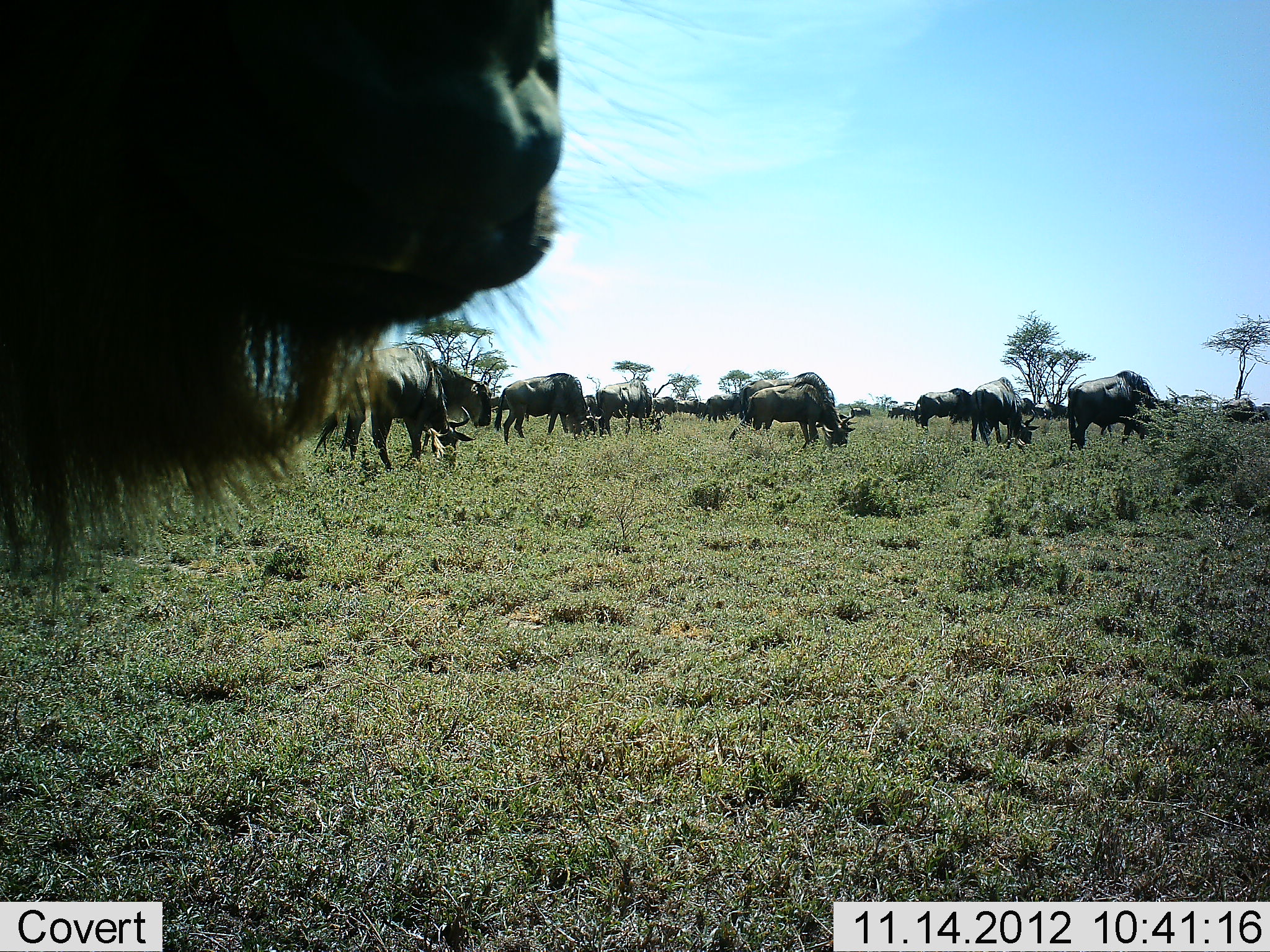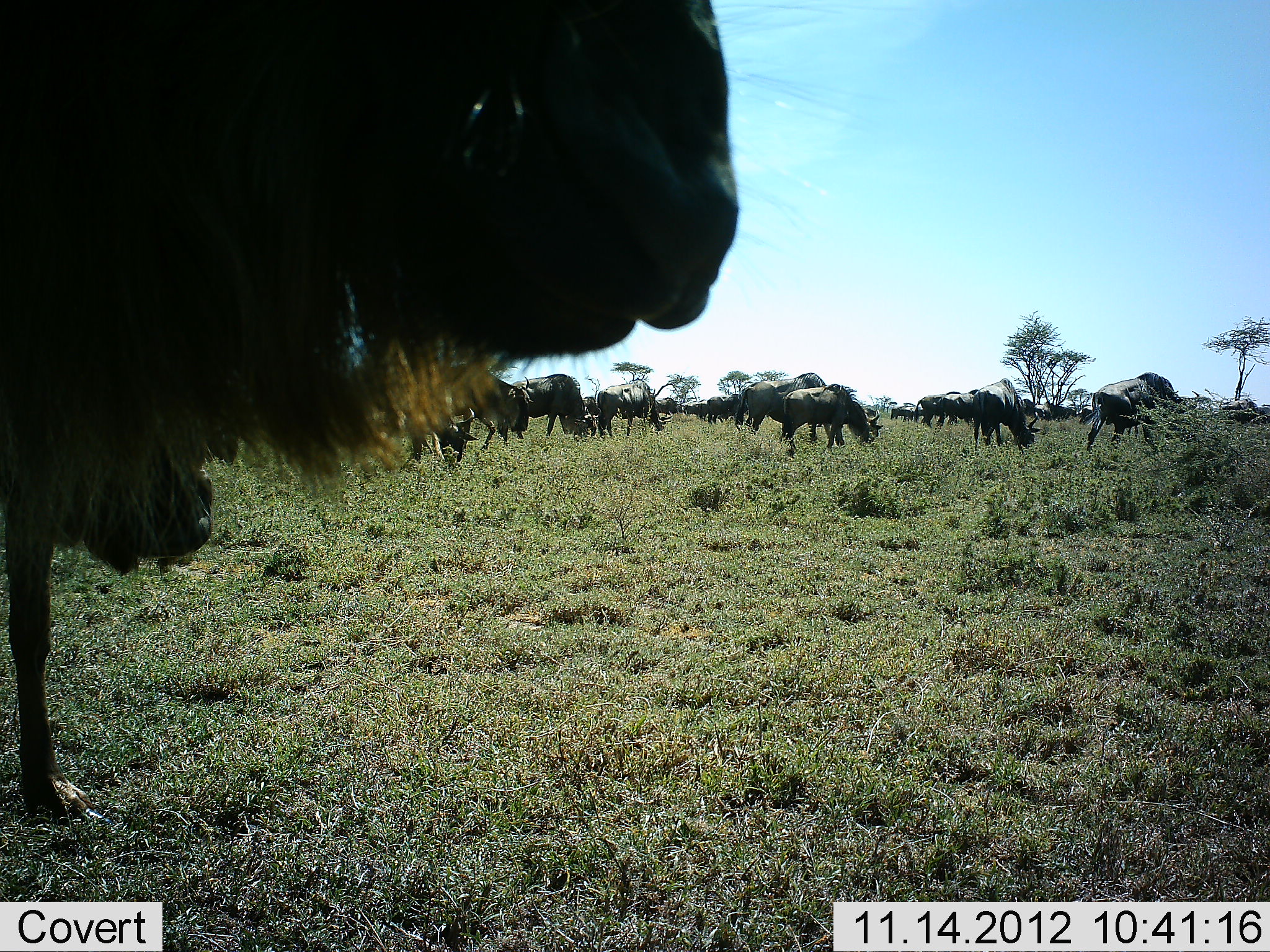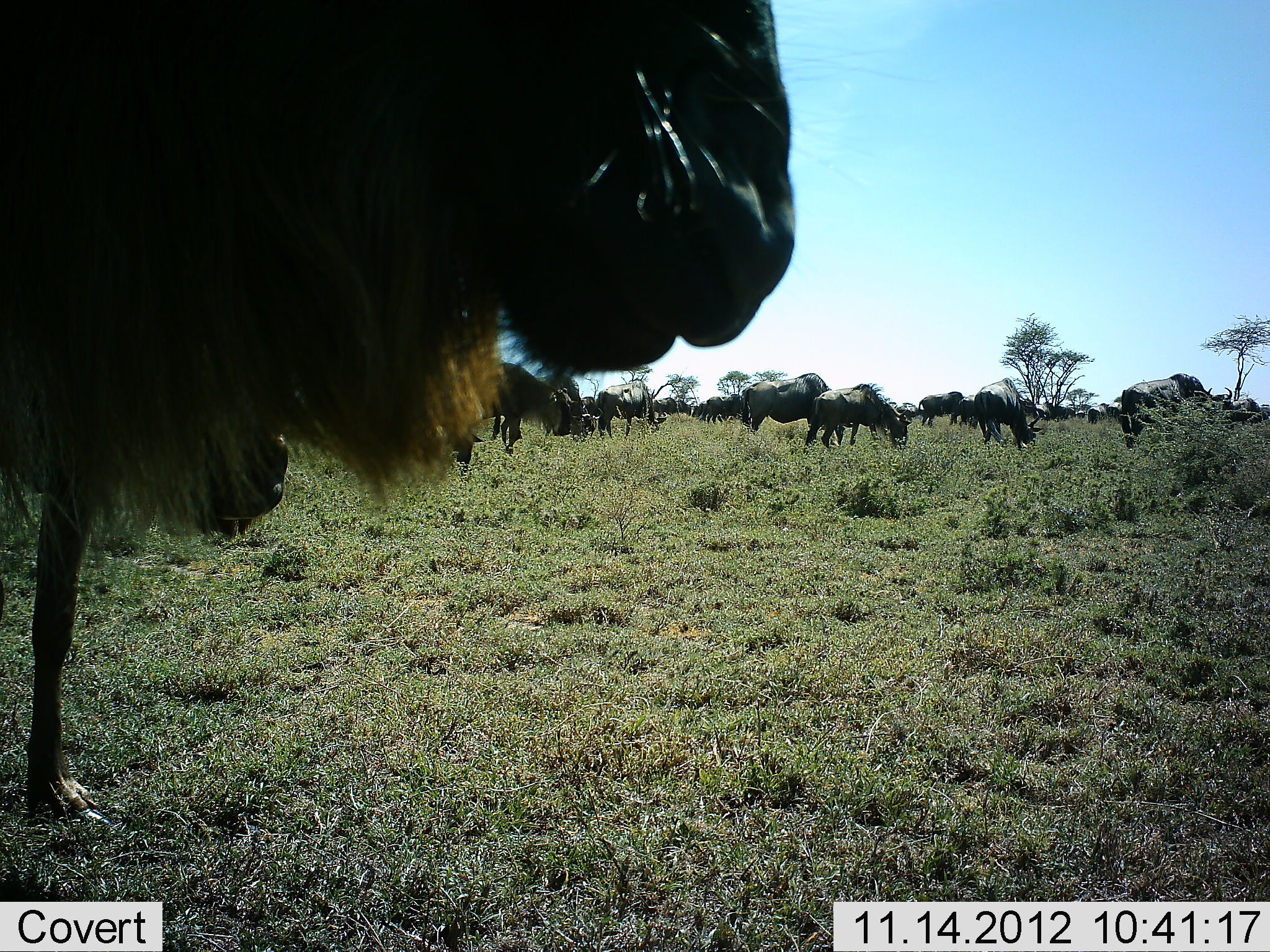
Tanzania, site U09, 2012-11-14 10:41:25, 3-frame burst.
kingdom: Animalia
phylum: Chordata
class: Mammalia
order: Artiodactyla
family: Bovidae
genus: Connochaetes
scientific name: Connochaetes taurinus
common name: blue wildebeest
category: wildebeest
Wildebeest (blue wildebeest) (Connochaetes taurinus), count 11-50. Behavior (volunteer vote fractions): standing 60%, resting 0%, moving 50%, interacting 0%. Young present (vote fraction): 0%. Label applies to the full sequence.